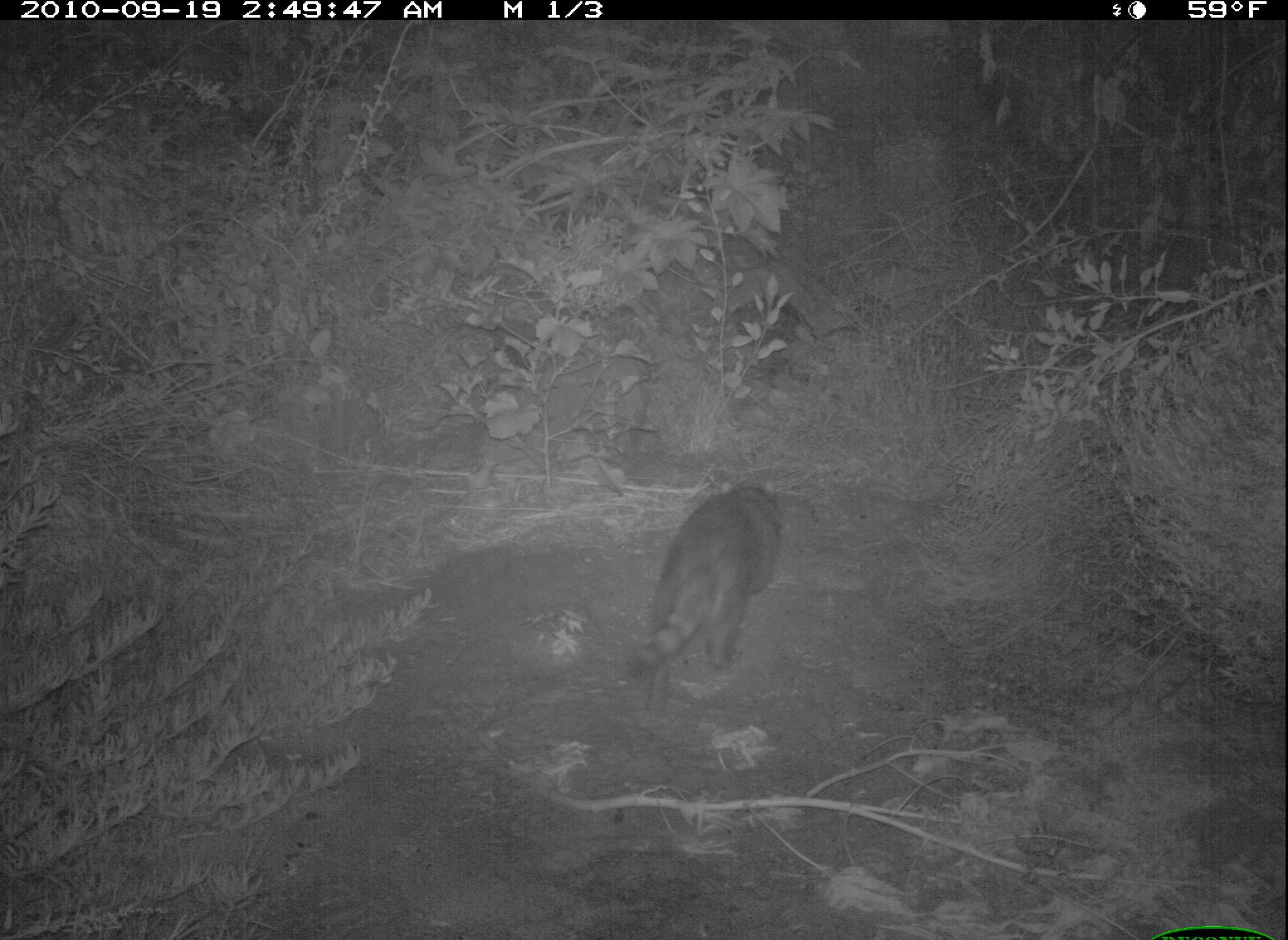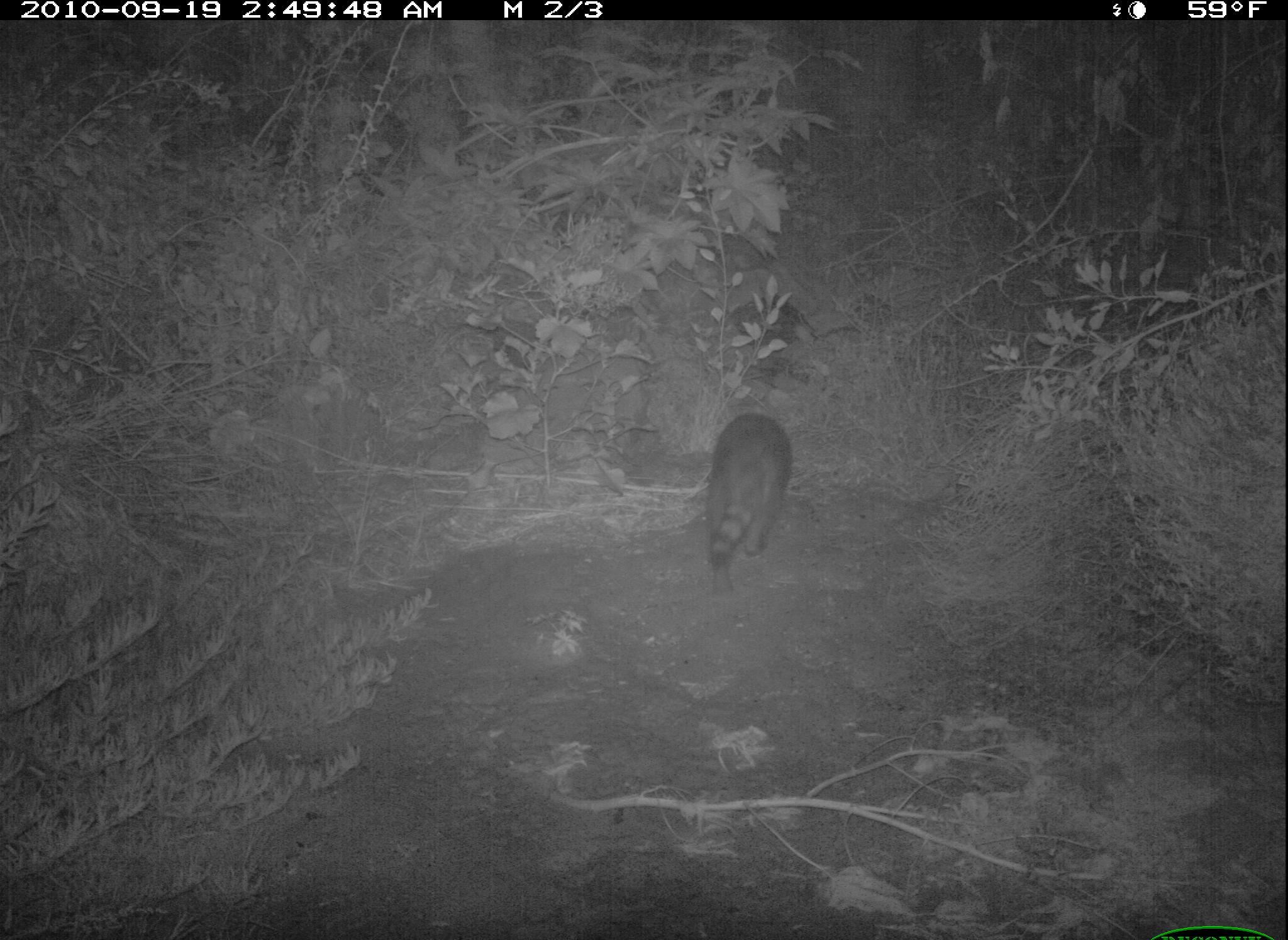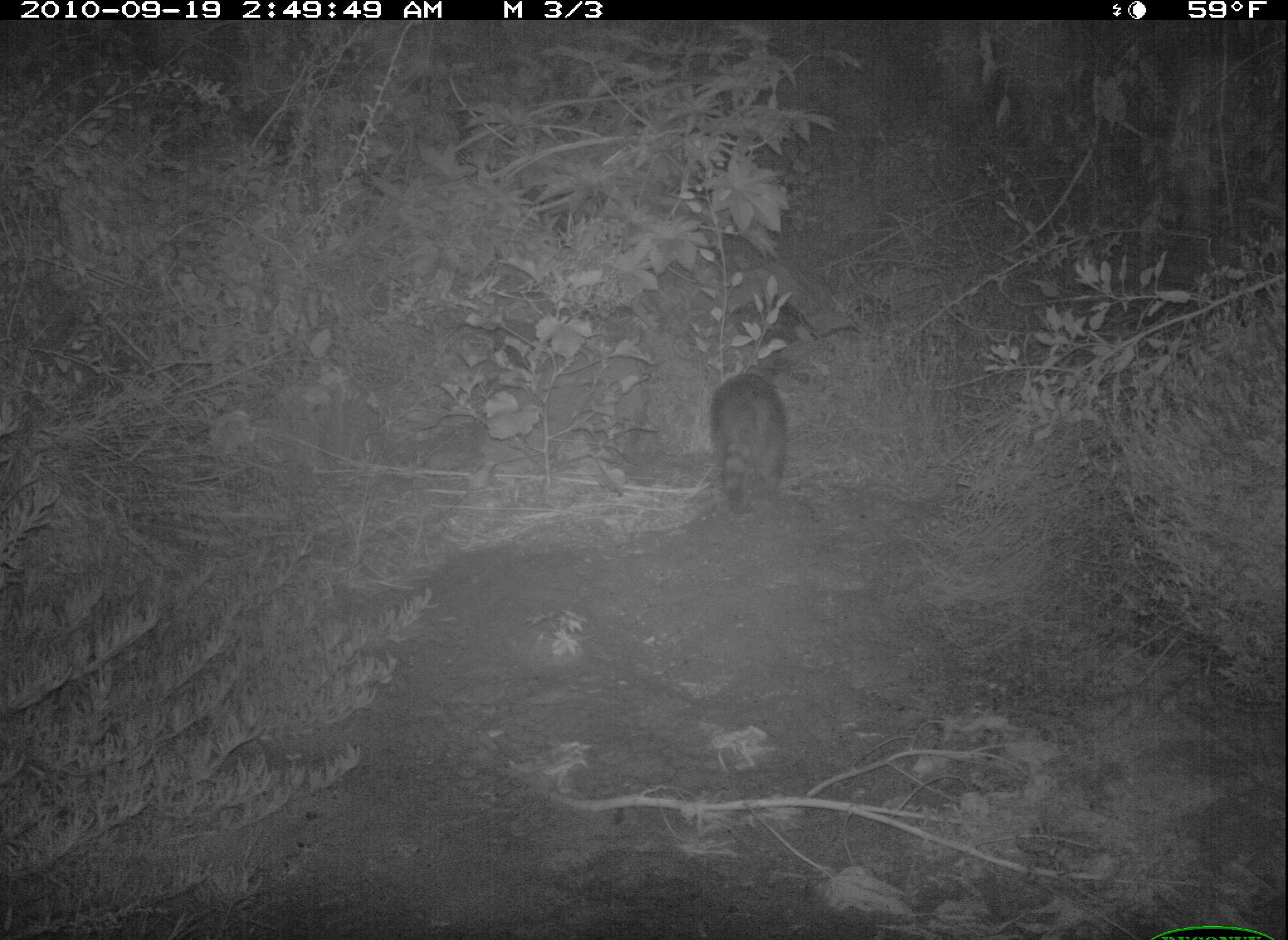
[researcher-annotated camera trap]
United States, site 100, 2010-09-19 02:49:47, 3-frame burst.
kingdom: Animalia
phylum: Chordata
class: Mammalia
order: Carnivora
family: Procyonidae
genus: Procyon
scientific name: Procyon lotor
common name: raccoon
Raccoon (Procyon lotor).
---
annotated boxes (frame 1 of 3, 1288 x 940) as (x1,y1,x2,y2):
raccoon: (633,477,792,725)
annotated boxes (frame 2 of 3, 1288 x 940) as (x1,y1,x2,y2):
raccoon: (686,414,799,573)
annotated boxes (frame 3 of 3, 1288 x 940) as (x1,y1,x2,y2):
raccoon: (696,364,805,523)